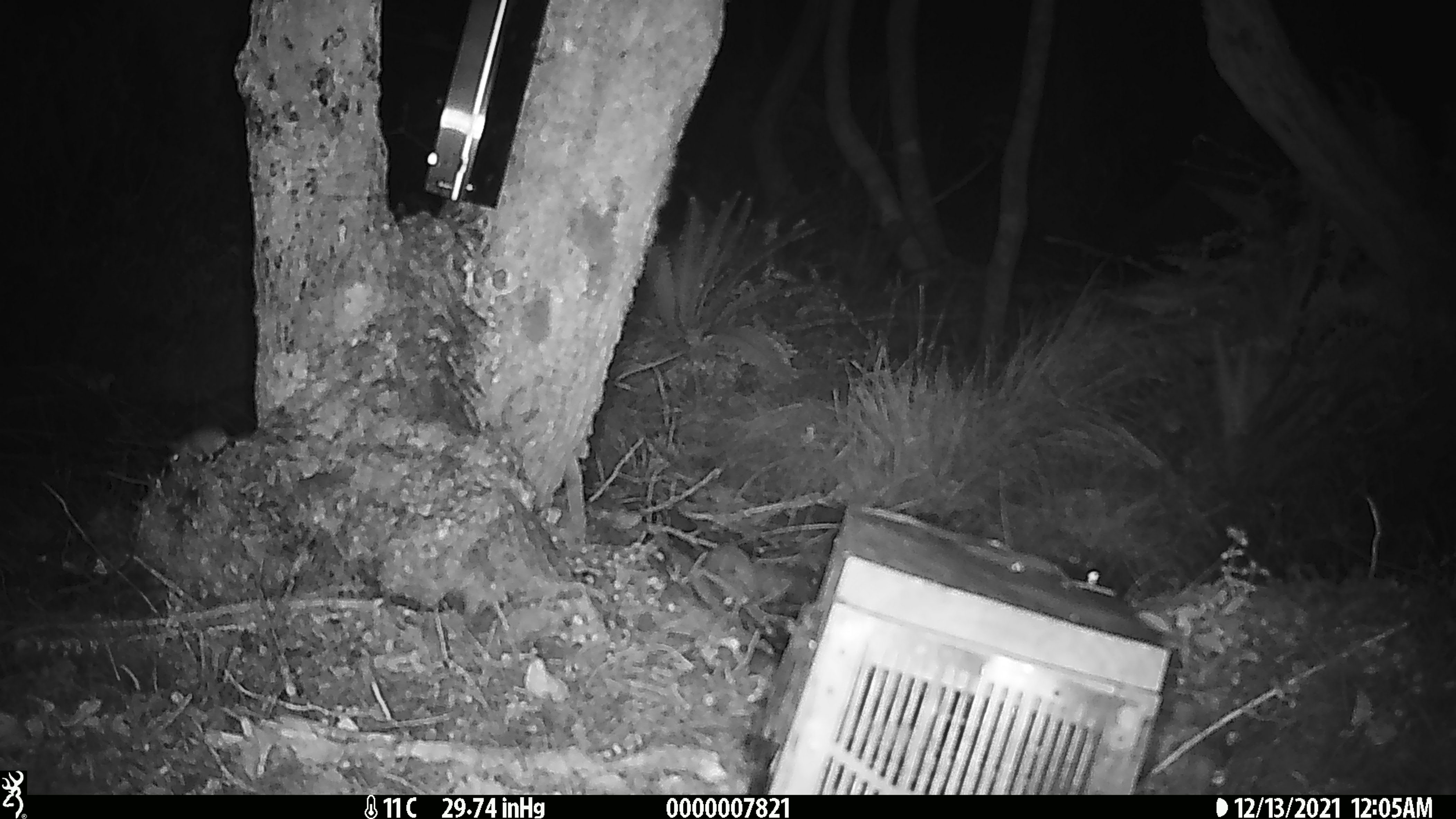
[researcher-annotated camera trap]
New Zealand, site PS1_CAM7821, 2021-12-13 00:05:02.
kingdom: Animalia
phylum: Chordata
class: Mammalia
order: Rodentia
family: Muridae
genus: Mus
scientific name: Mus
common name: mouse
Mouse (Mus).